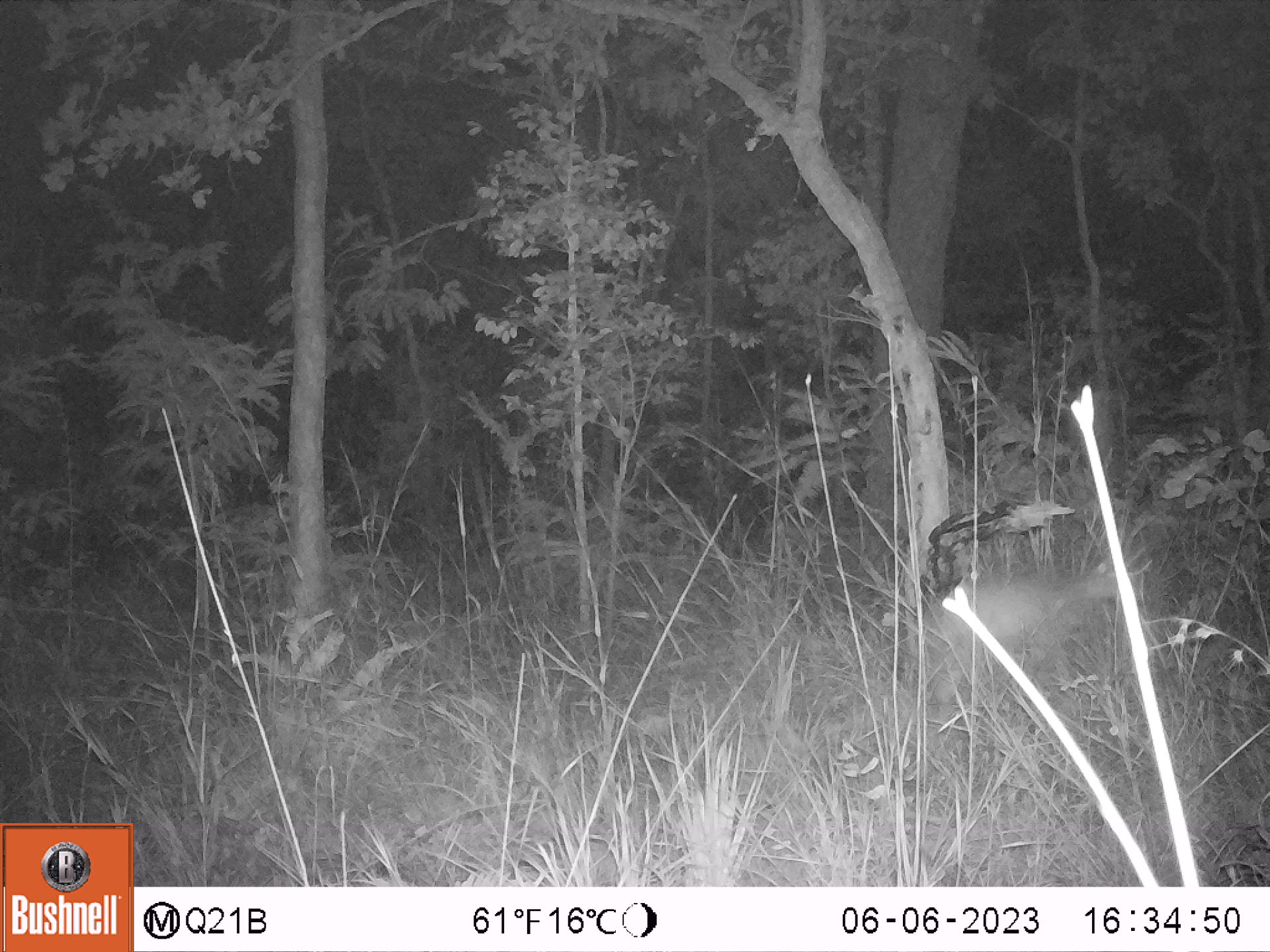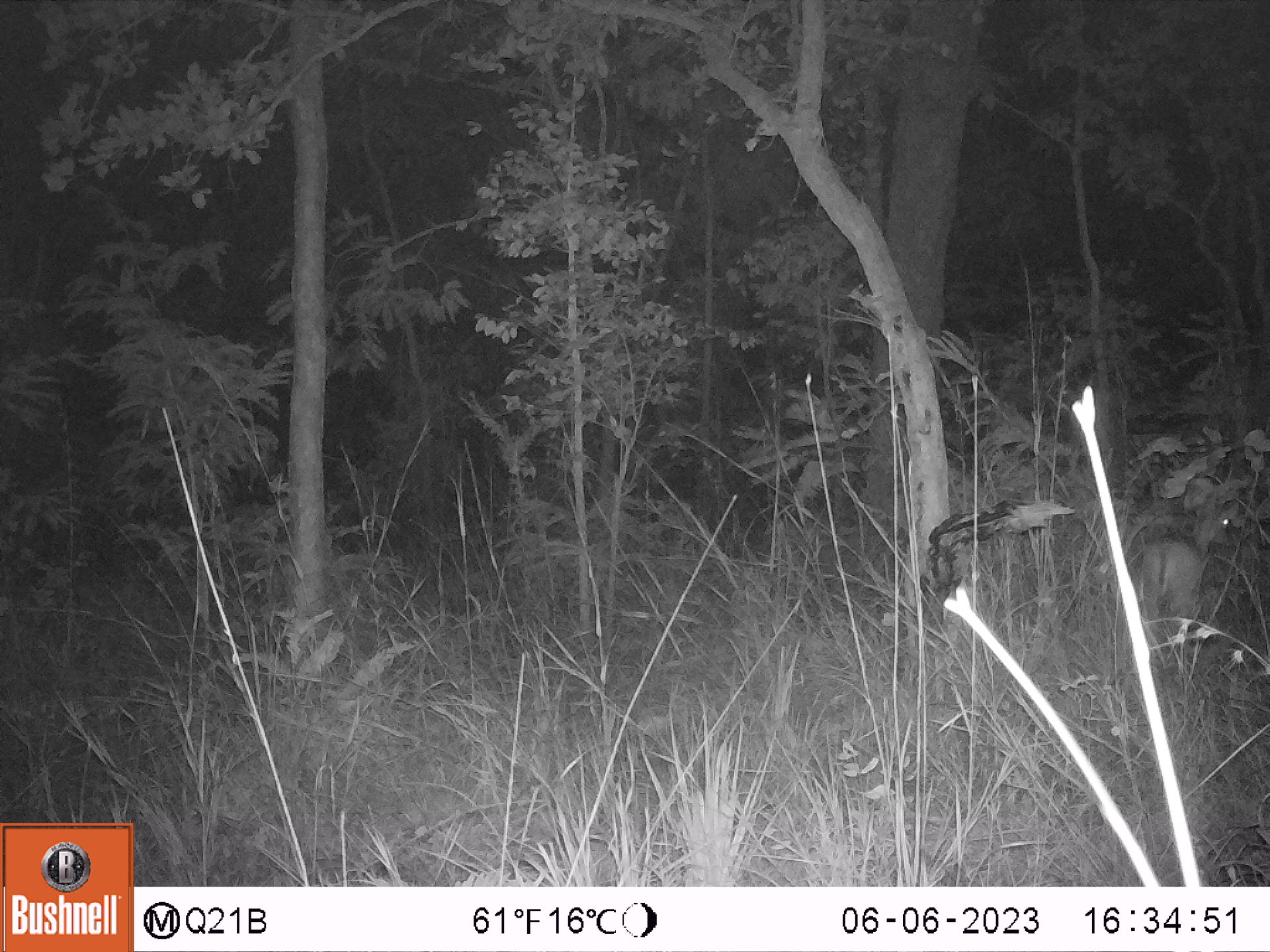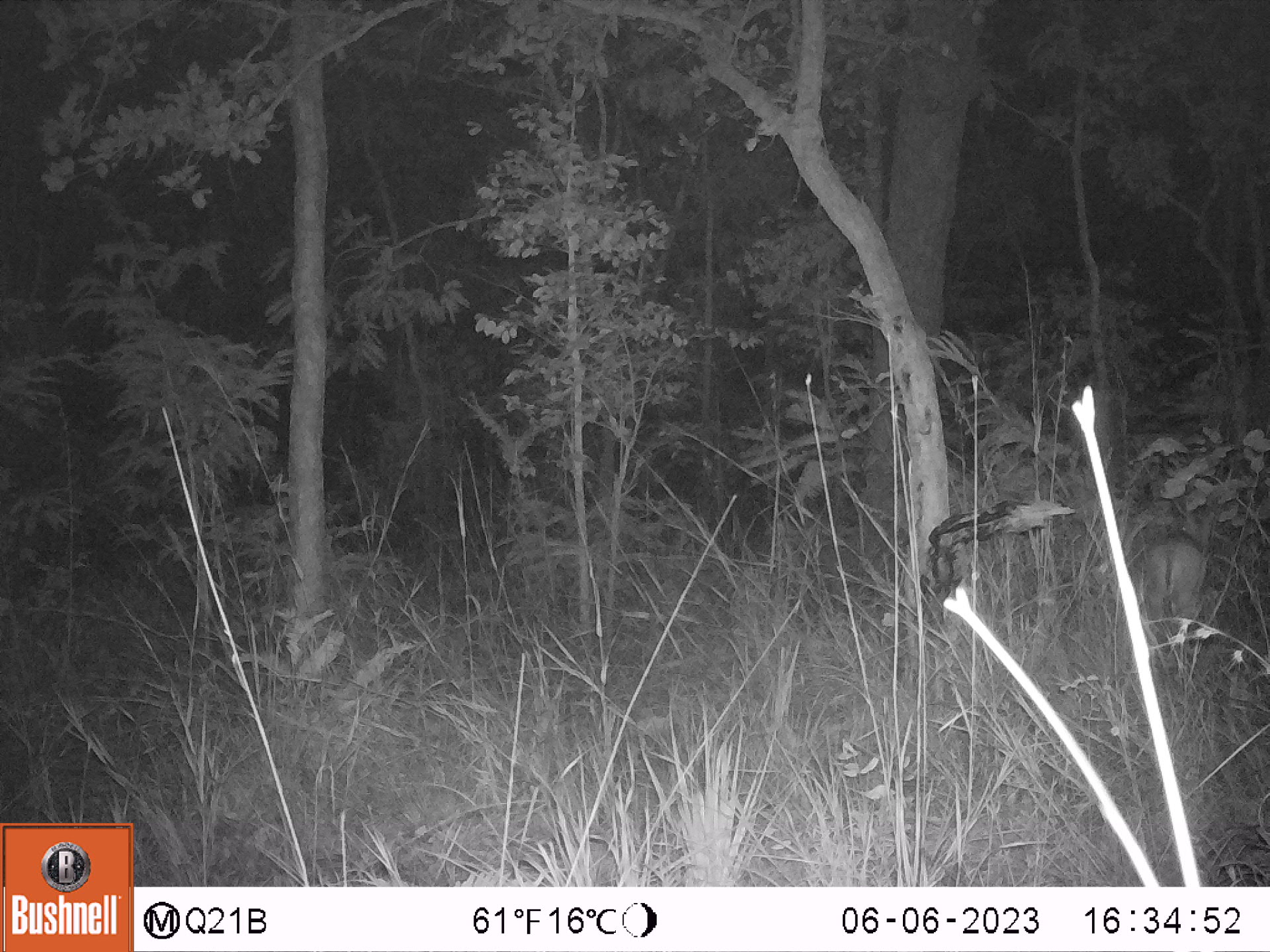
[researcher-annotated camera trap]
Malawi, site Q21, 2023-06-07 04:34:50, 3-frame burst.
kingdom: Animalia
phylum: Chordata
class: Mammalia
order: Artiodactyla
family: Bovidae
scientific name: Antilopinae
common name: small antelope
Small antelope (Antilopinae), count 1.